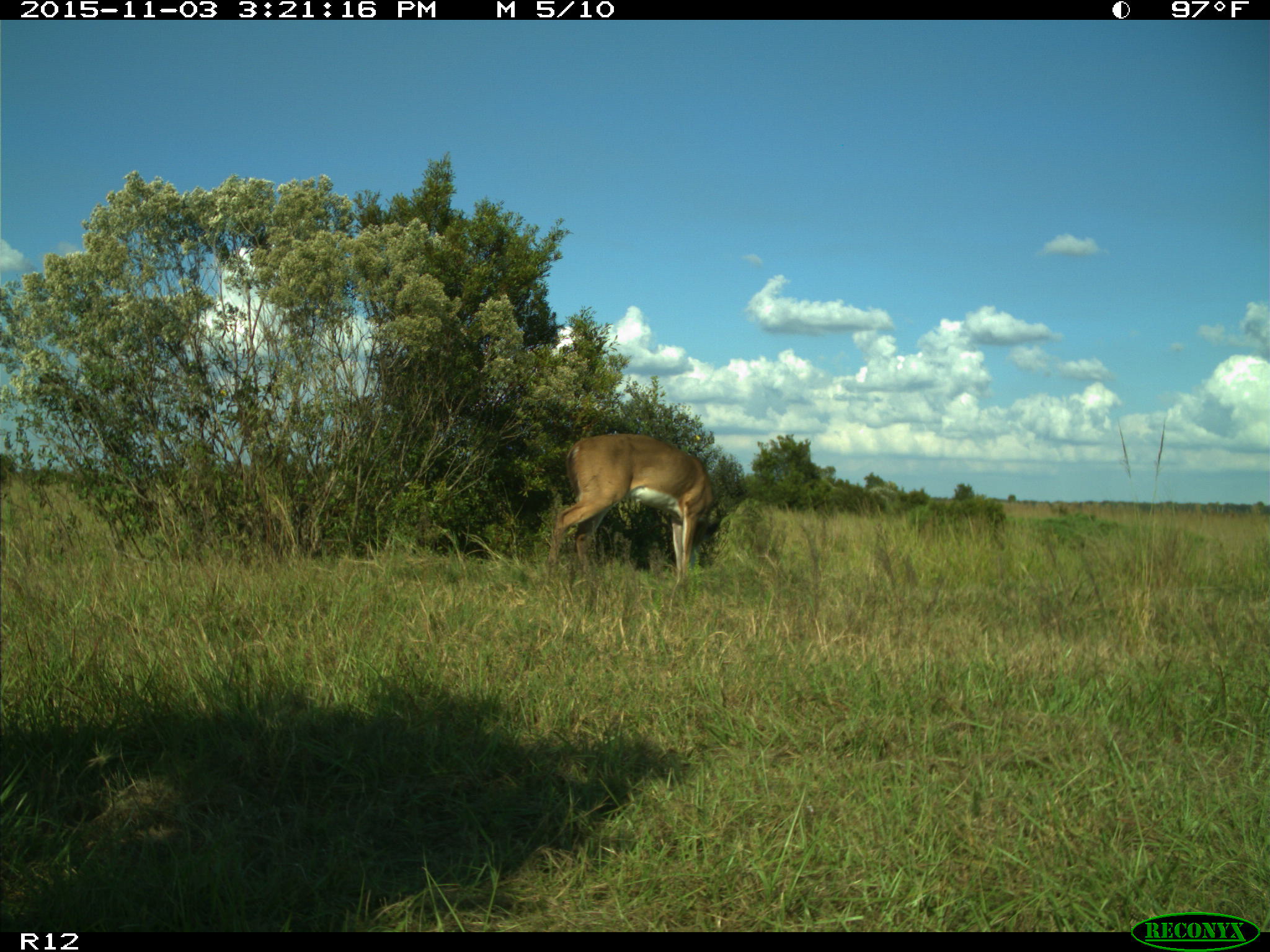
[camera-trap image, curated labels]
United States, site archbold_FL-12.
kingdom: Animalia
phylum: Chordata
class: Mammalia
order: Artiodactyla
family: Cervidae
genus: Odocoileus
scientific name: Odocoileus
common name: deer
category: unidentified deer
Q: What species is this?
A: Unidentified deer (deer) (Odocoileus).